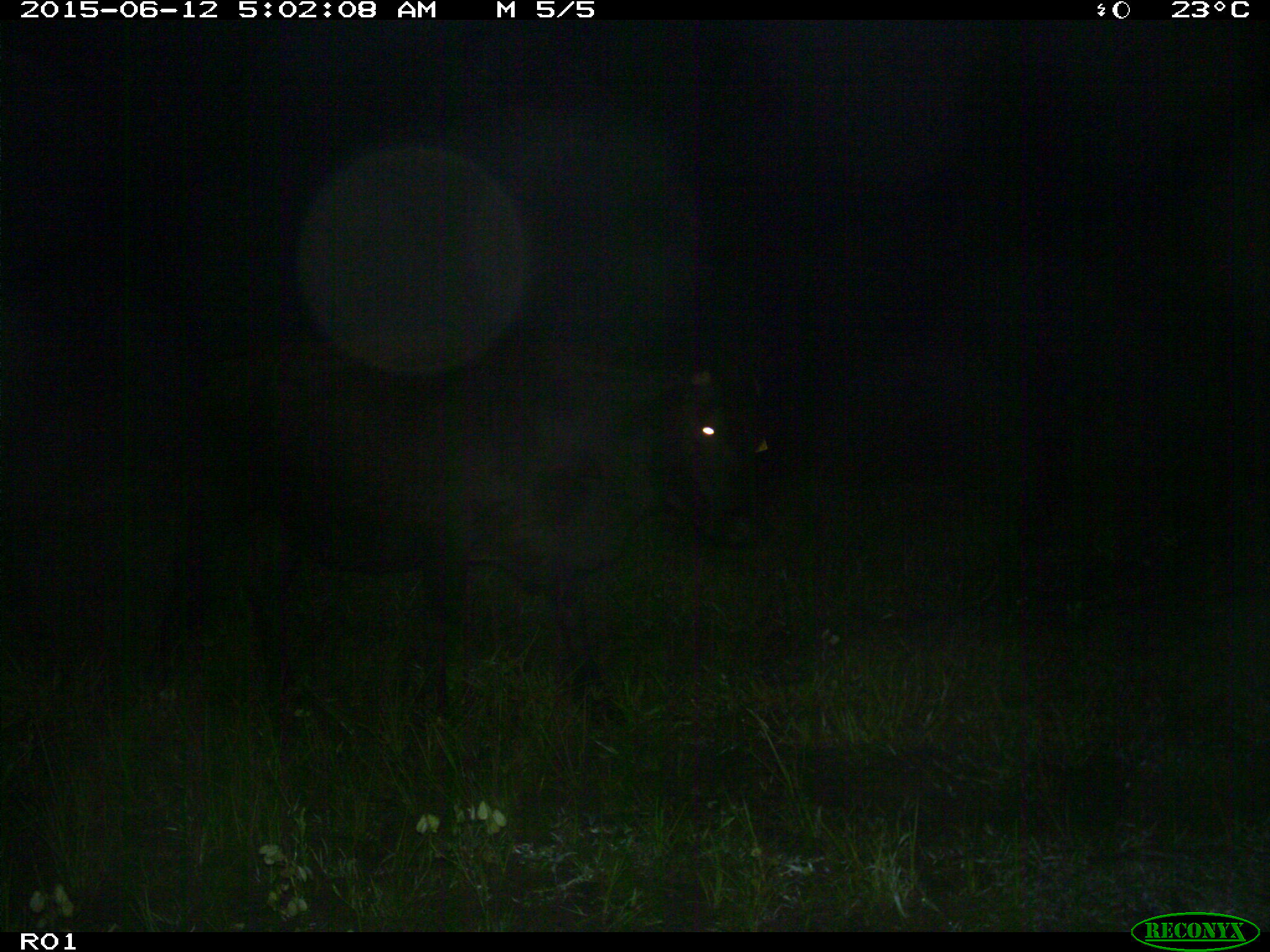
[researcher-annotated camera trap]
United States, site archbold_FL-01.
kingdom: Animalia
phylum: Chordata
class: Mammalia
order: Artiodactyla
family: Bovidae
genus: Bos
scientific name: Bos taurus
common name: domestic cow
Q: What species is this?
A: Bos taurus (domestic cow).